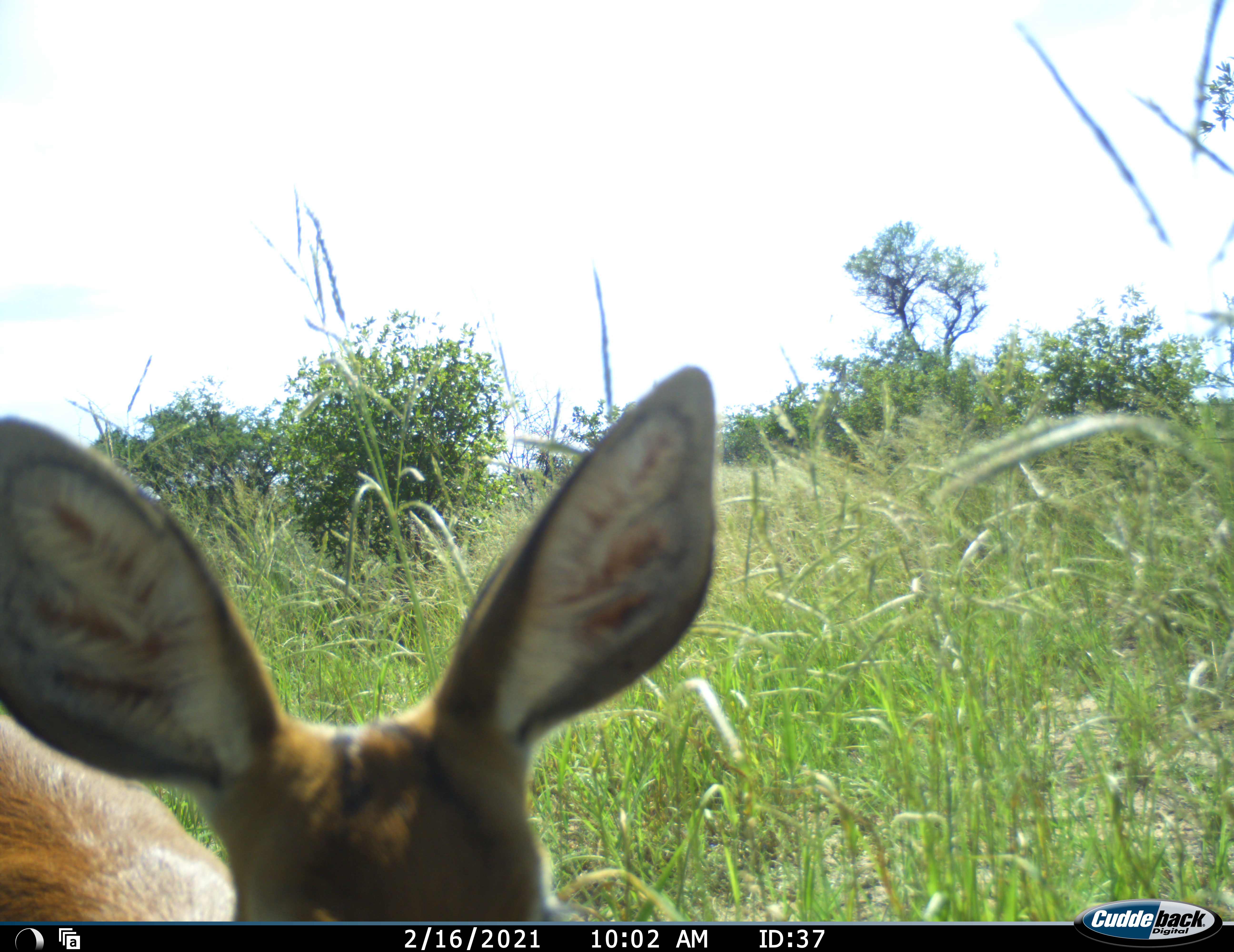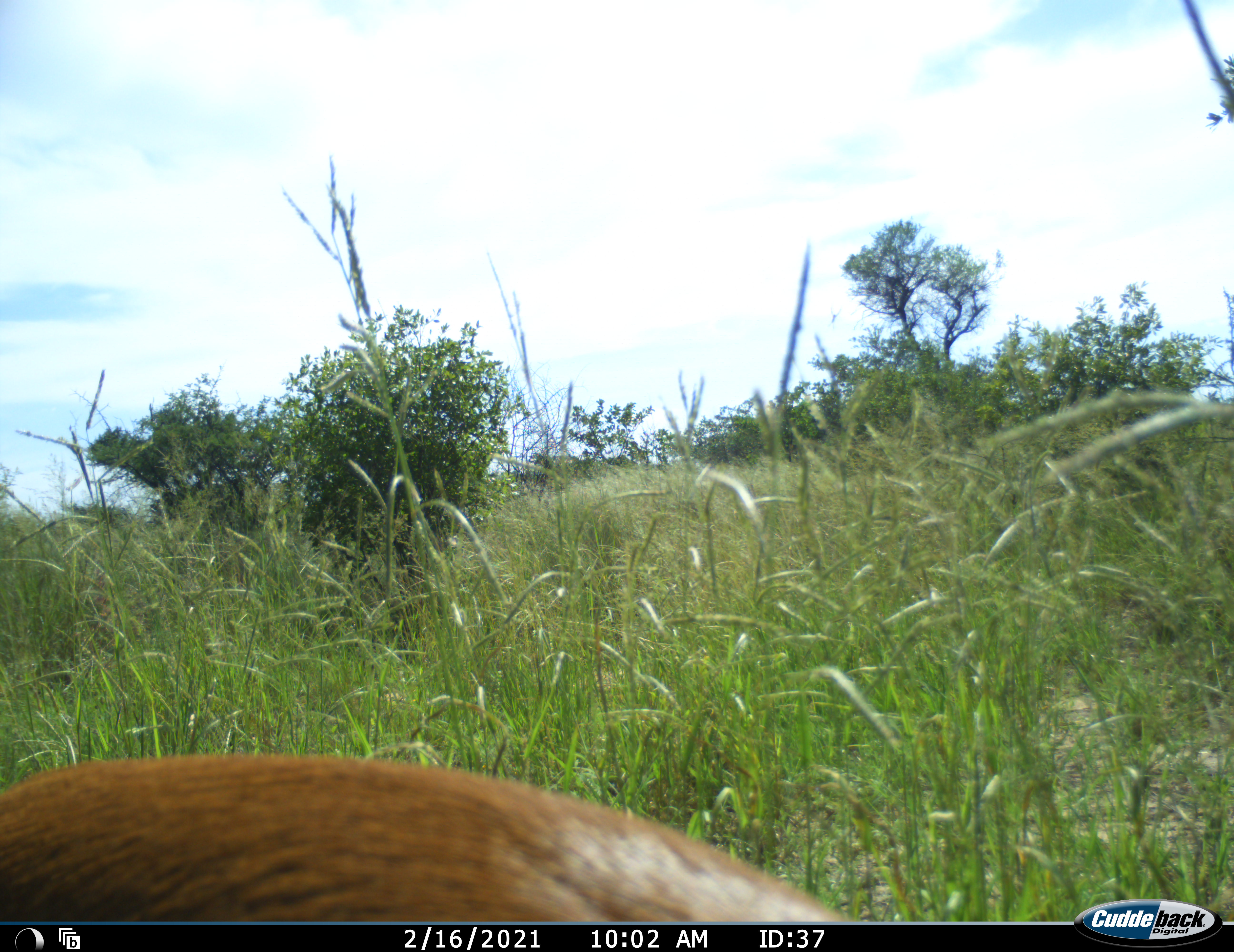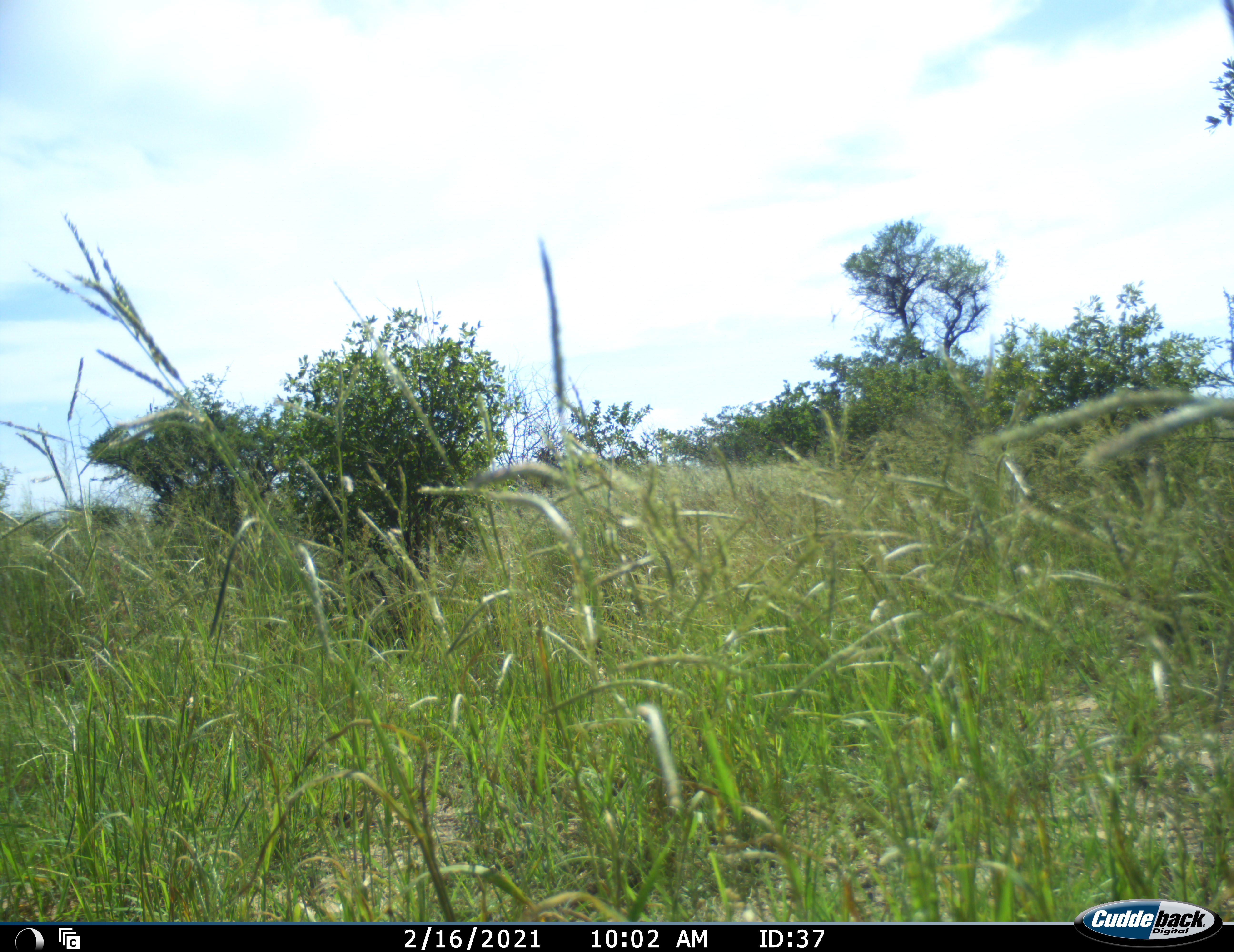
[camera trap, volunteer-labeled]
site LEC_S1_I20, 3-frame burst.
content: unidentified animal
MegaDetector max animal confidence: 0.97